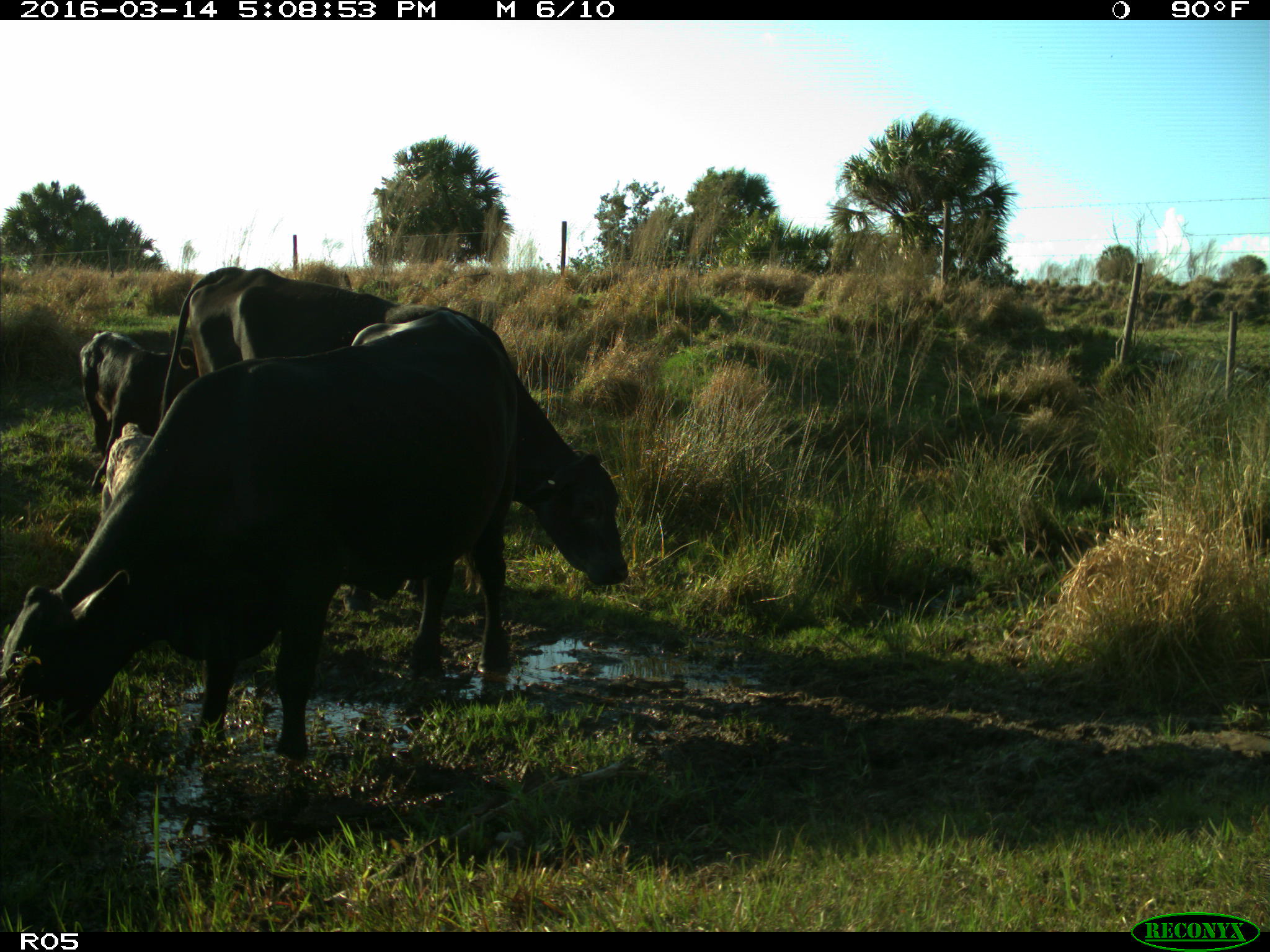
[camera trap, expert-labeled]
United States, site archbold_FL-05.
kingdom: Animalia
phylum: Chordata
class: Mammalia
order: Artiodactyla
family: Bovidae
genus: Bos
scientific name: Bos taurus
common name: domestic cow